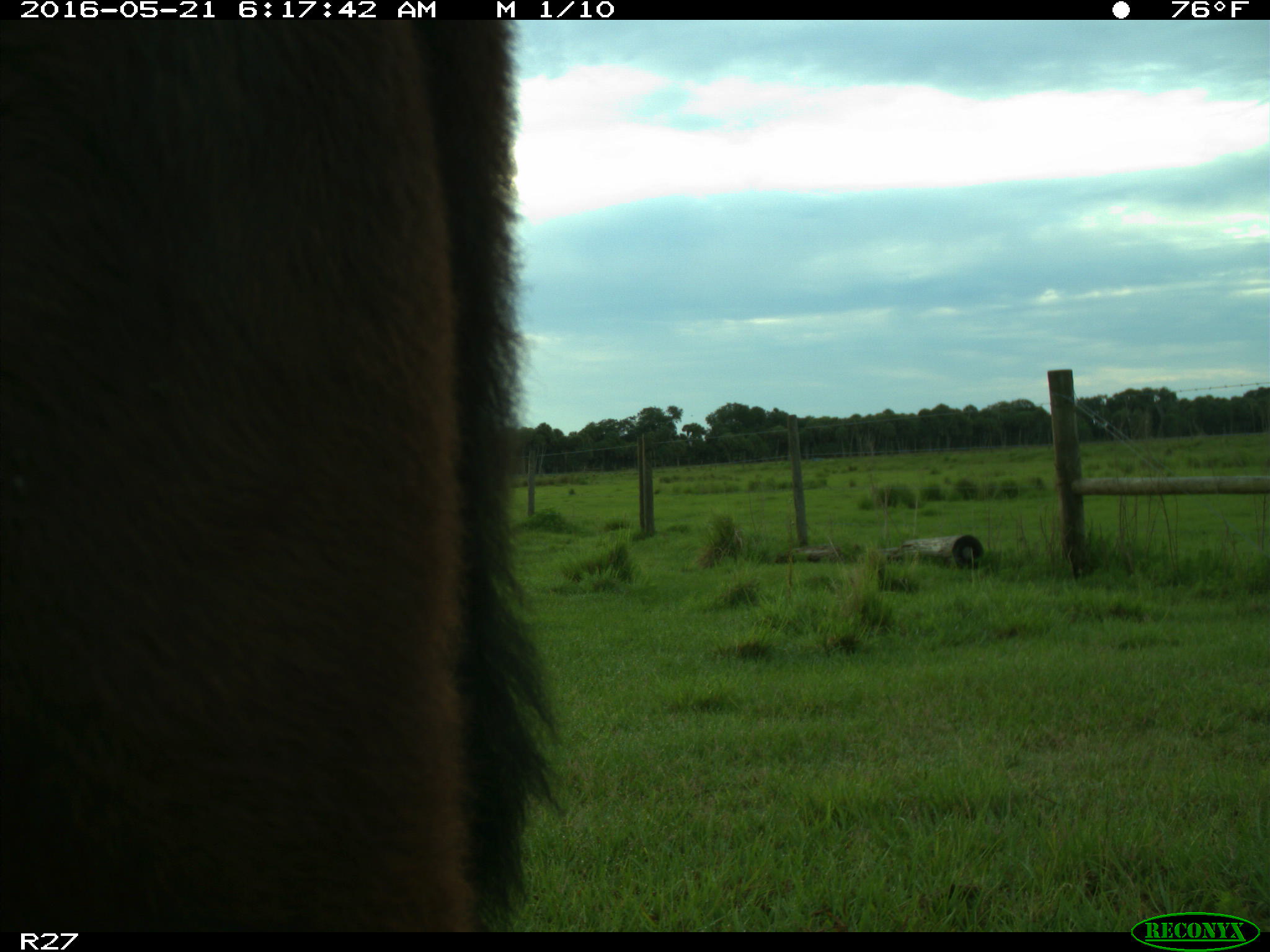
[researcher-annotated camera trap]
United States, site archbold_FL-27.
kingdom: Animalia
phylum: Chordata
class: Mammalia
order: Artiodactyla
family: Bovidae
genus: Bos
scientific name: Bos taurus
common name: domestic cow